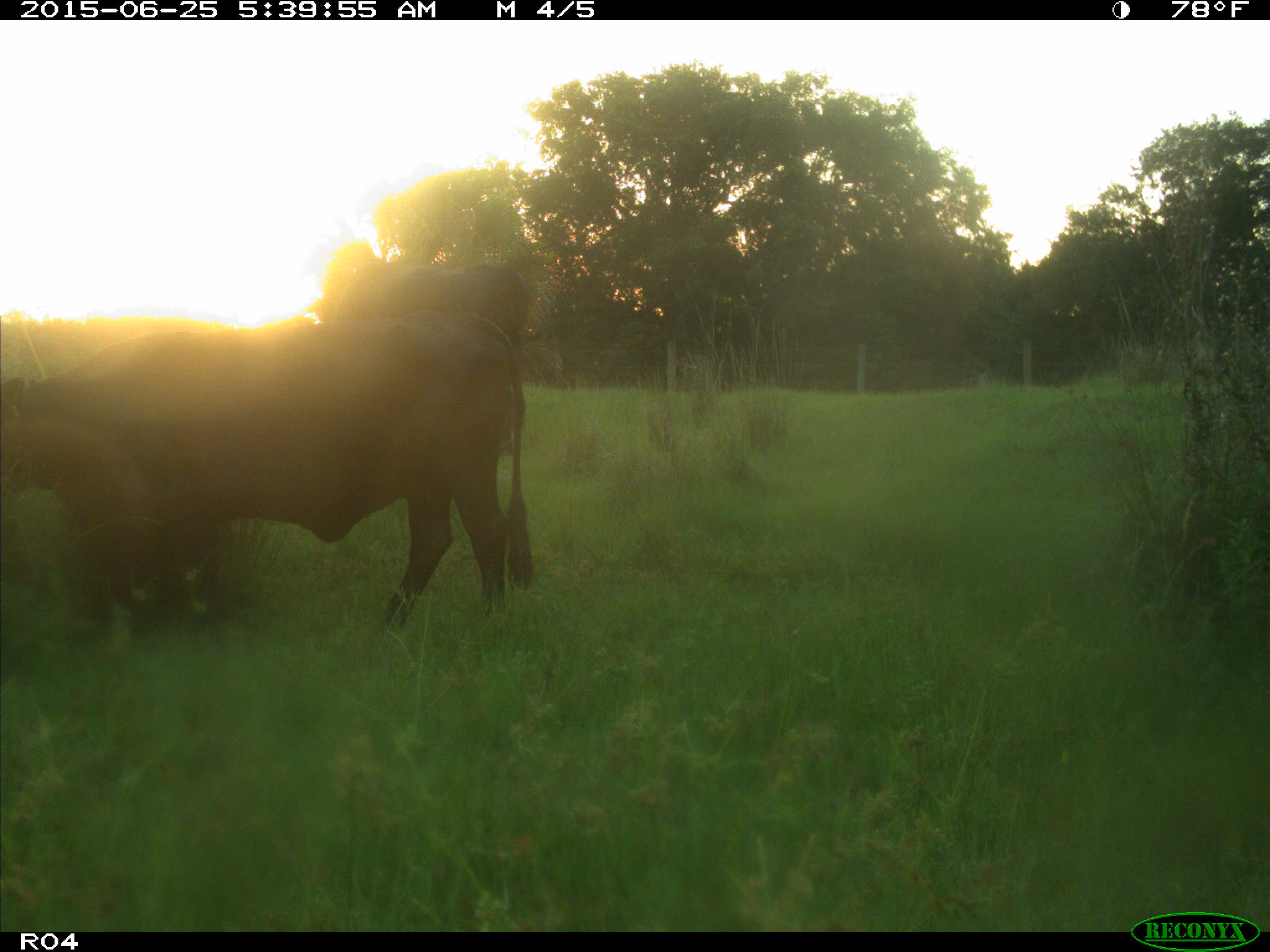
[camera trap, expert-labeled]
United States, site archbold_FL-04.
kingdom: Animalia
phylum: Chordata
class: Mammalia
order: Artiodactyla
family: Bovidae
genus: Bos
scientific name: Bos taurus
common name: domestic cow